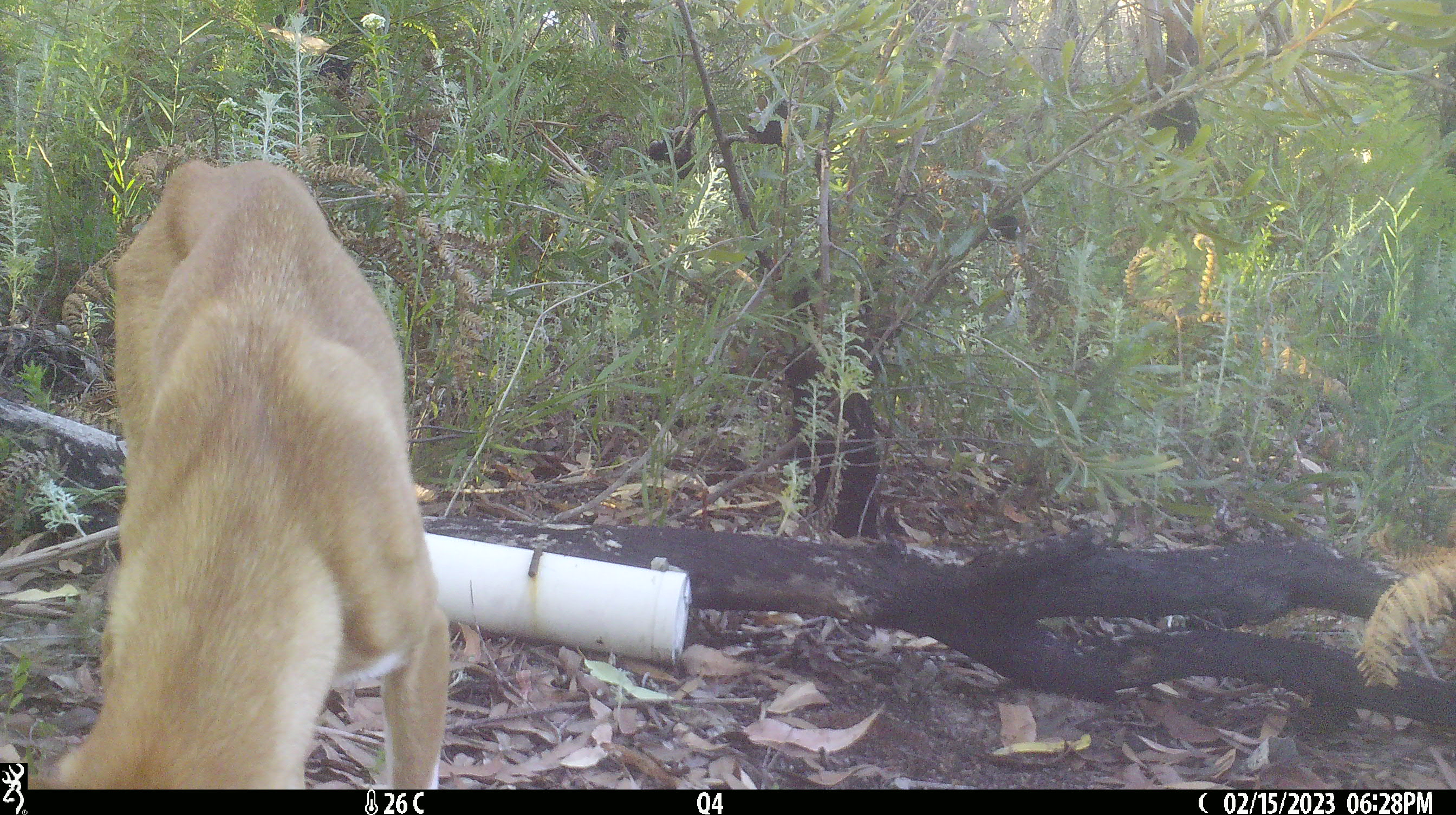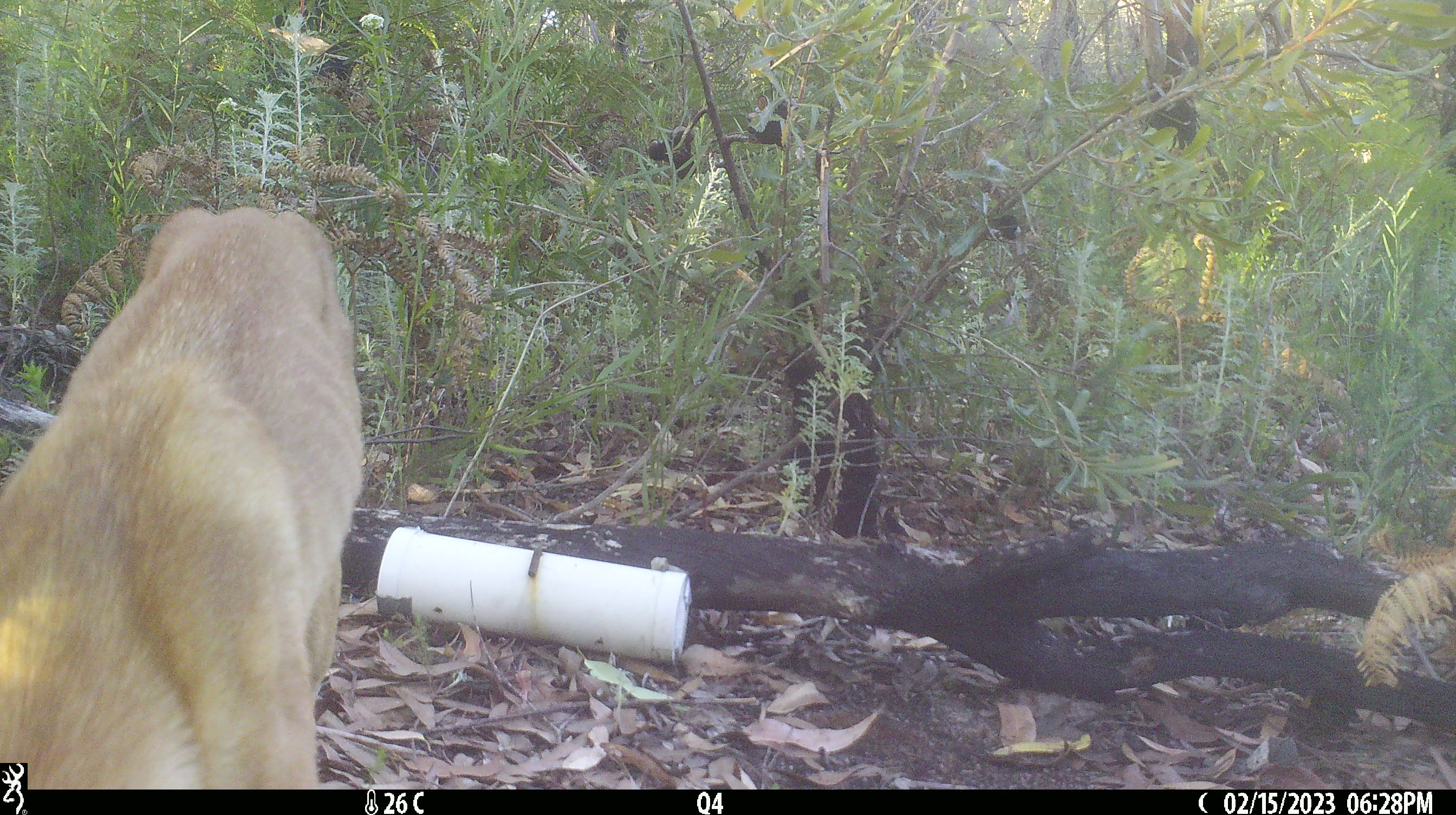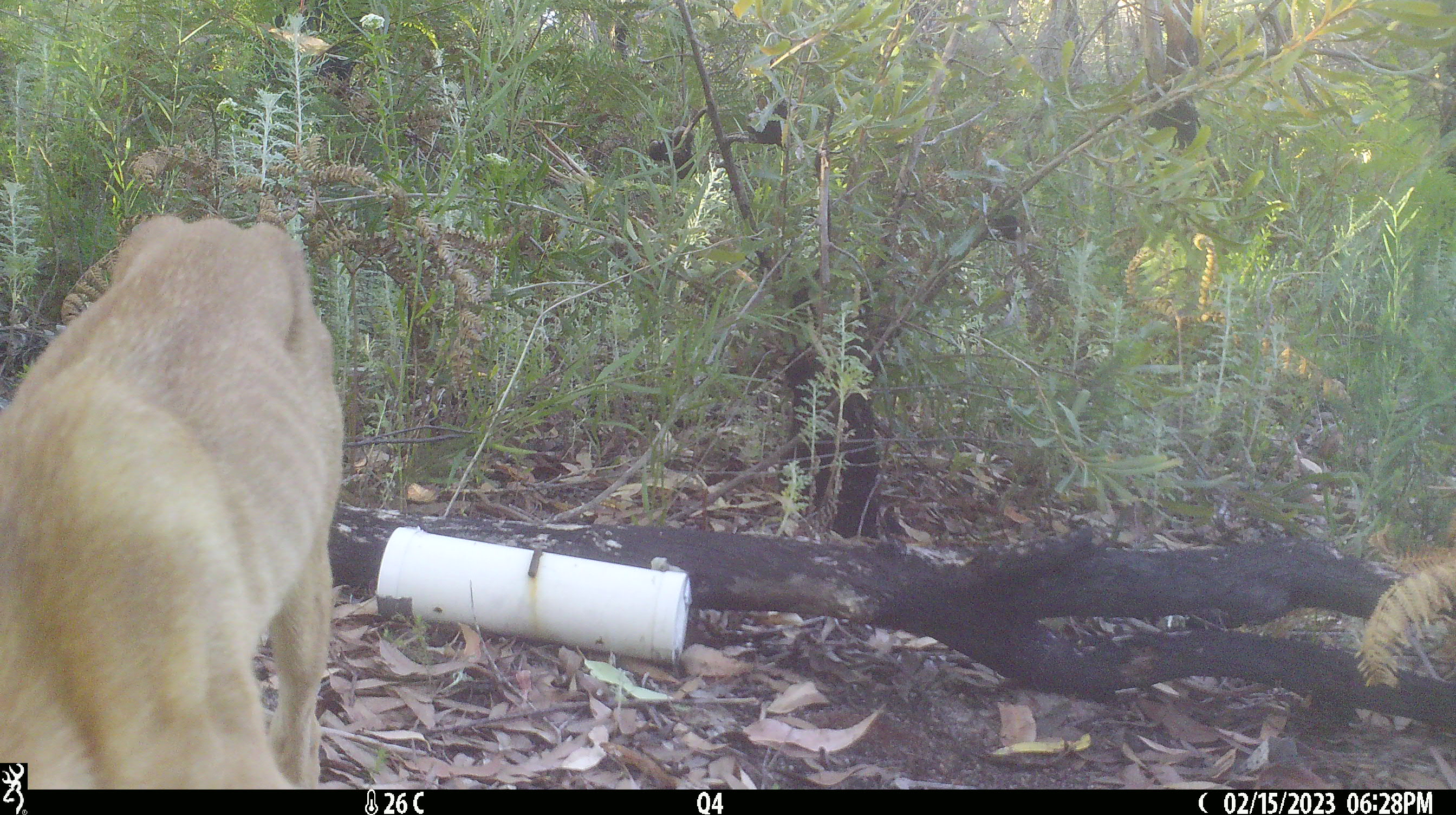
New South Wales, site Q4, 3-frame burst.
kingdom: Animalia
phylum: Chordata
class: Mammalia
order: Carnivora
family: Canidae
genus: Canis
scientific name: Canis familiaris dingo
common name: dingo